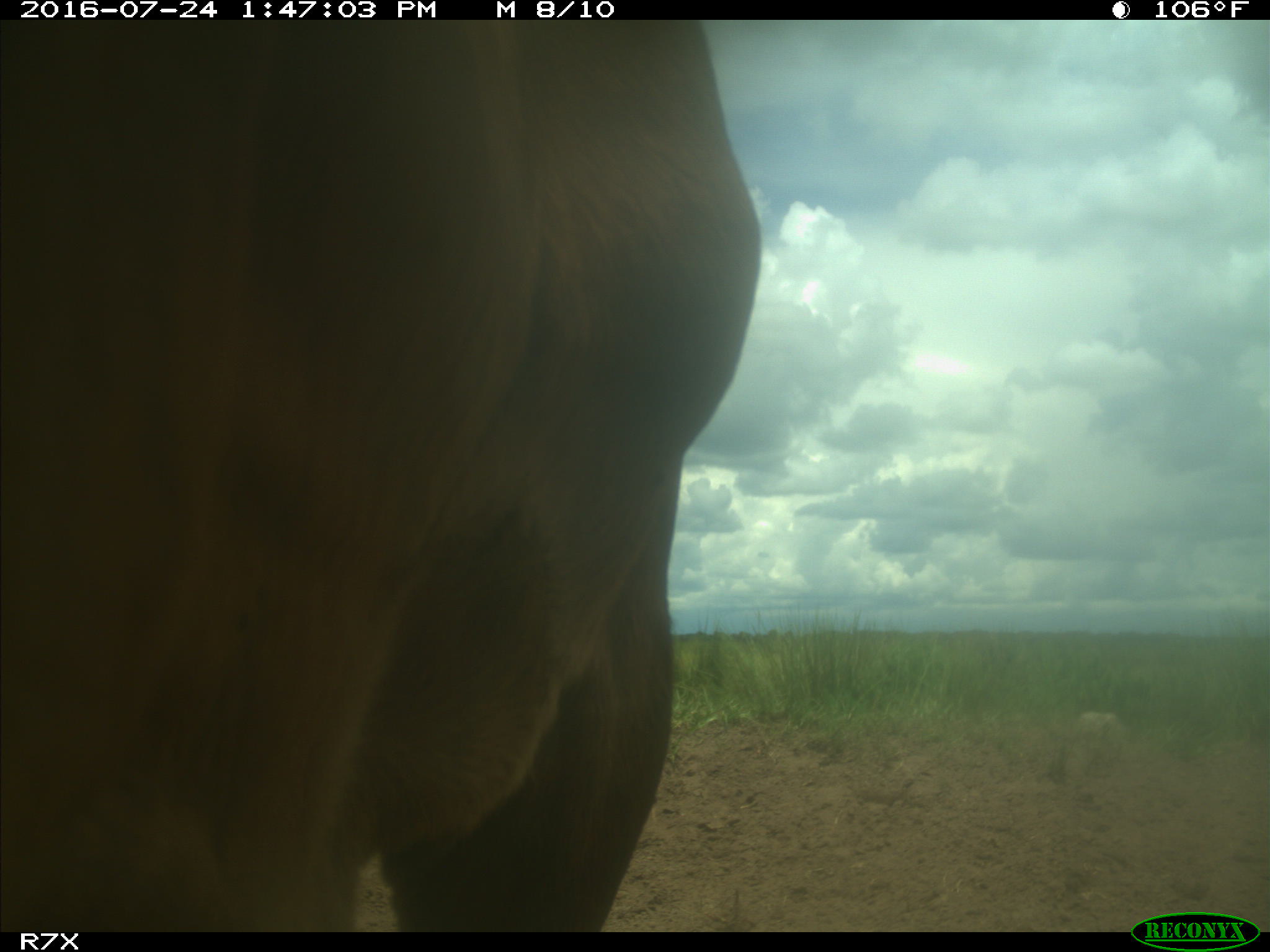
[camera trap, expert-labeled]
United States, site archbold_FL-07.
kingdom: Animalia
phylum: Chordata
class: Mammalia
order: Artiodactyla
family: Bovidae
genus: Bos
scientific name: Bos taurus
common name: domestic cow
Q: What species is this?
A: Bos taurus (domestic cow).